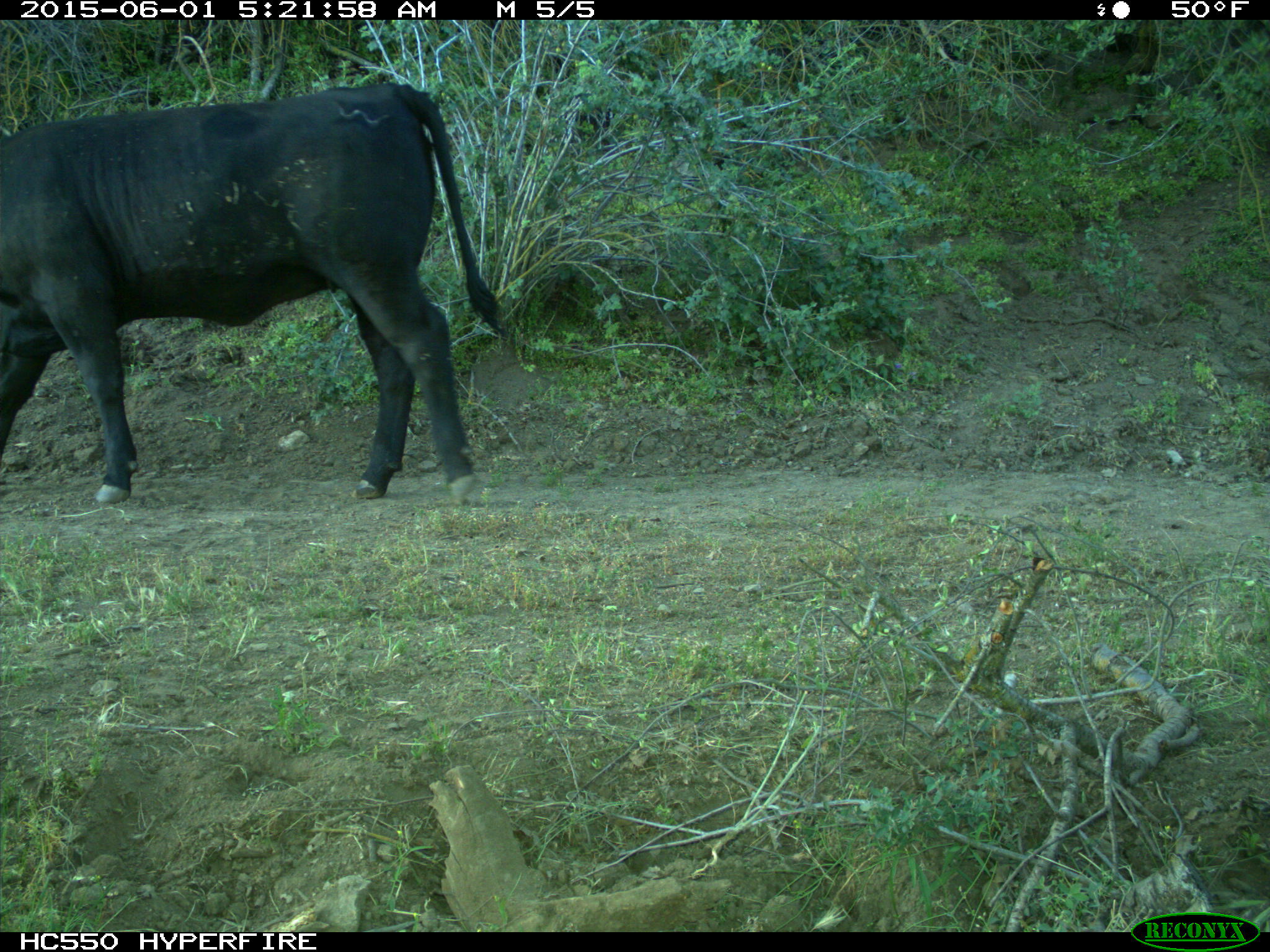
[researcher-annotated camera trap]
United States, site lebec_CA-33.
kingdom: Animalia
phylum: Chordata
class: Mammalia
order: Artiodactyla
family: Bovidae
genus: Bos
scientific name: Bos taurus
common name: domestic cow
Bos taurus (domestic cow).